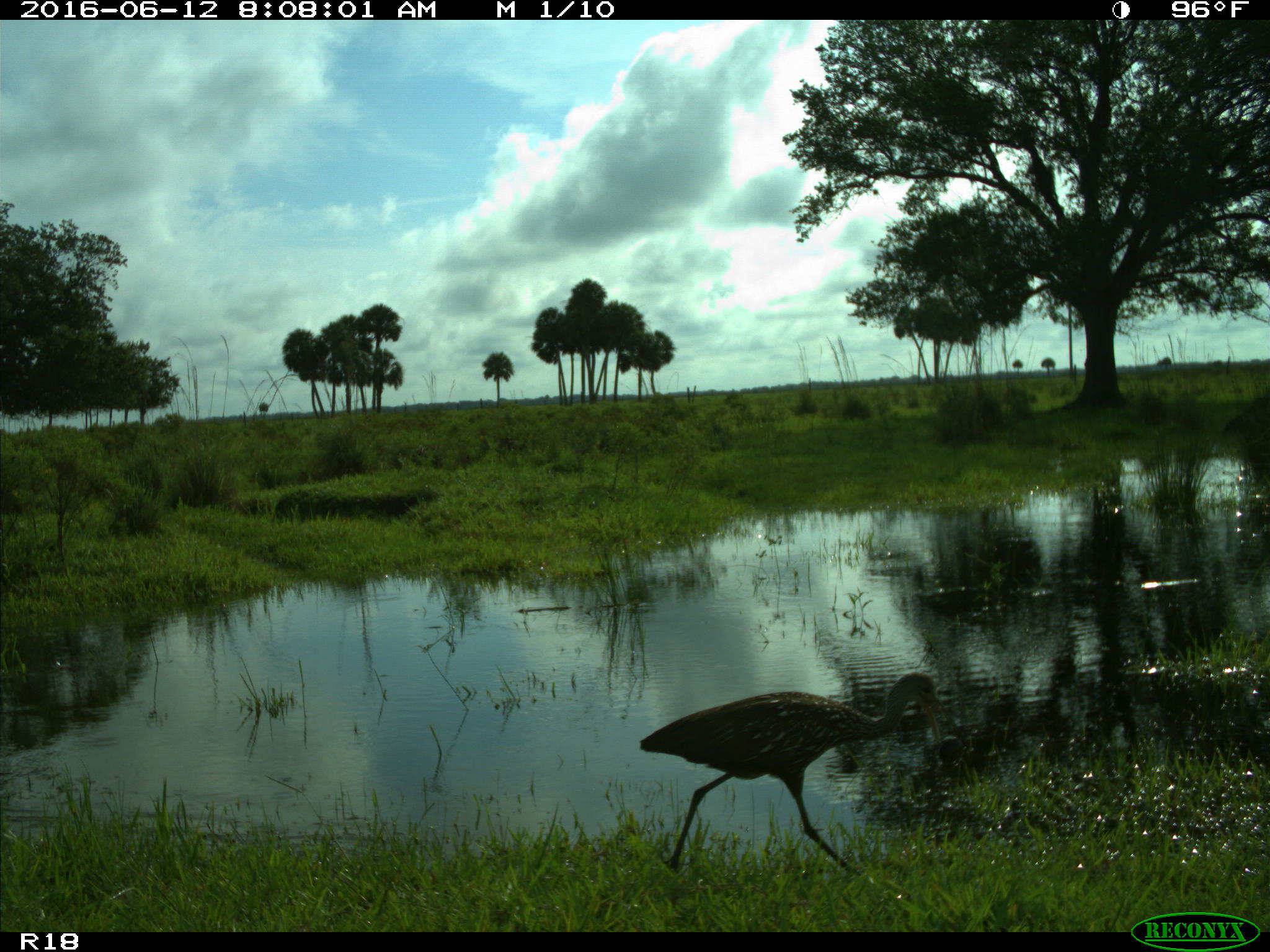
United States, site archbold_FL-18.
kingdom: Animalia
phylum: Chordata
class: Aves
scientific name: Aves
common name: birds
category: unidentified bird